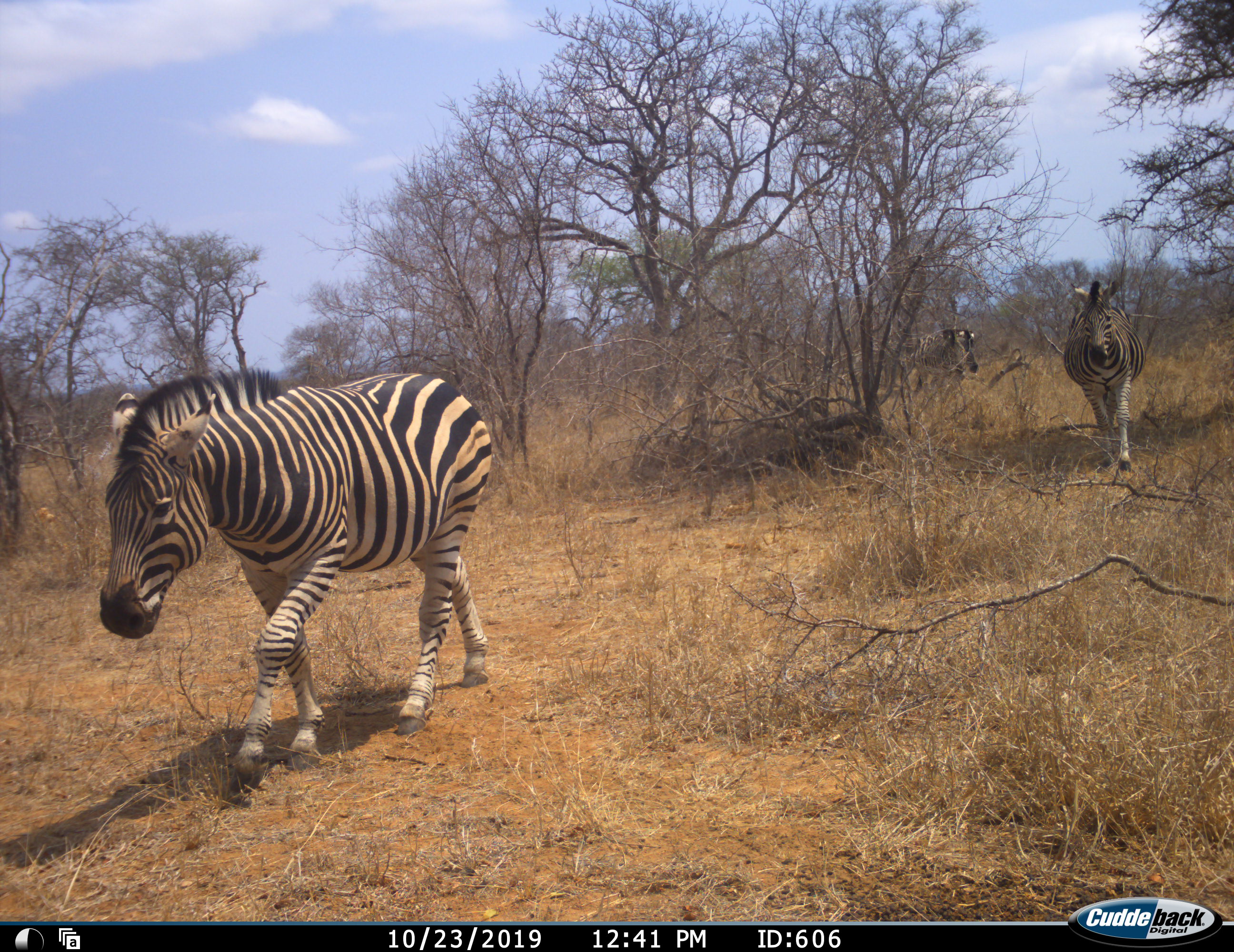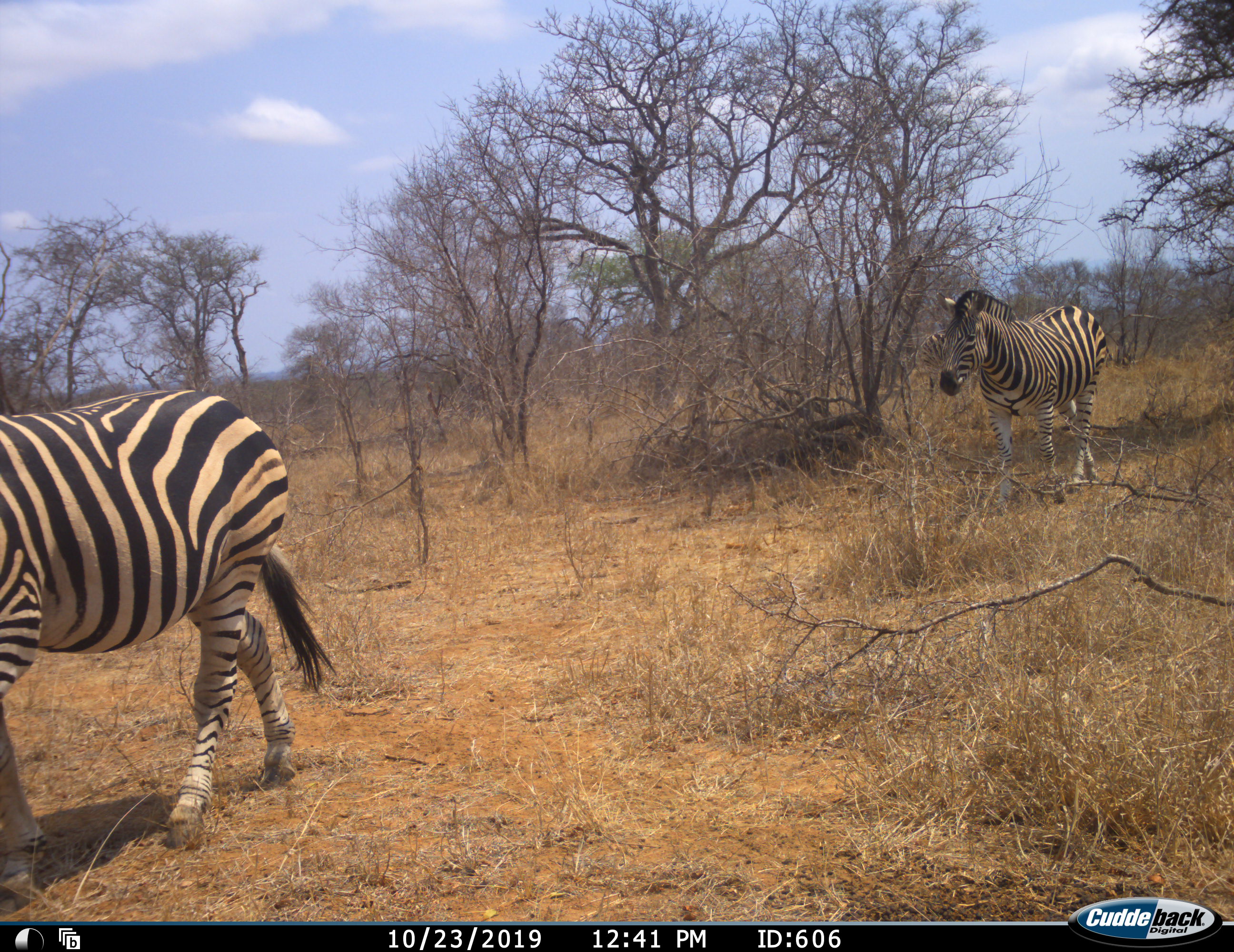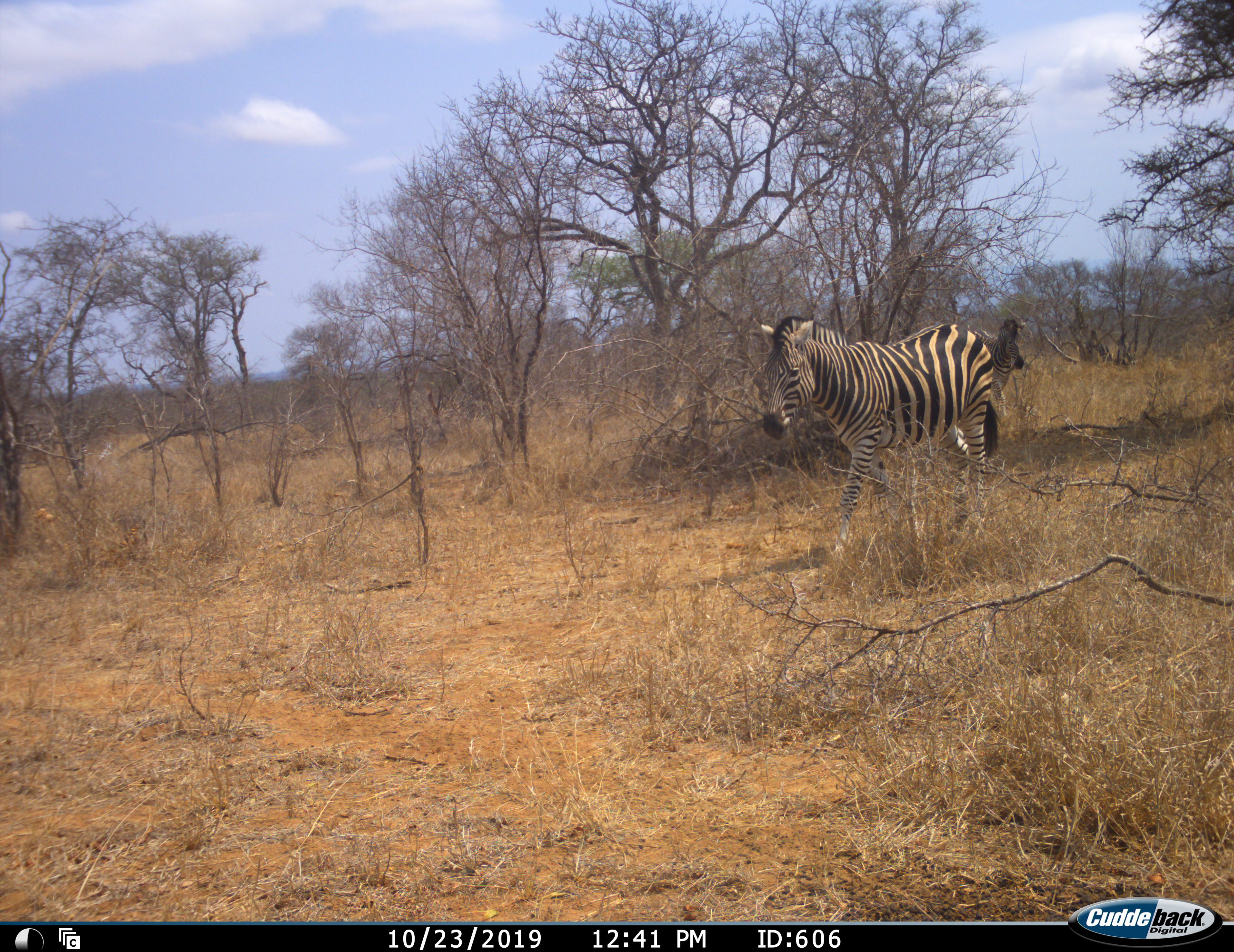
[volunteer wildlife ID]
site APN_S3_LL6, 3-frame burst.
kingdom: Animalia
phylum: Chordata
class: Mammalia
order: Perissodactyla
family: Equidae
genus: Equus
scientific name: Equus quagga burchellii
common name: burchell's zebra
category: zebraburchells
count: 3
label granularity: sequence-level